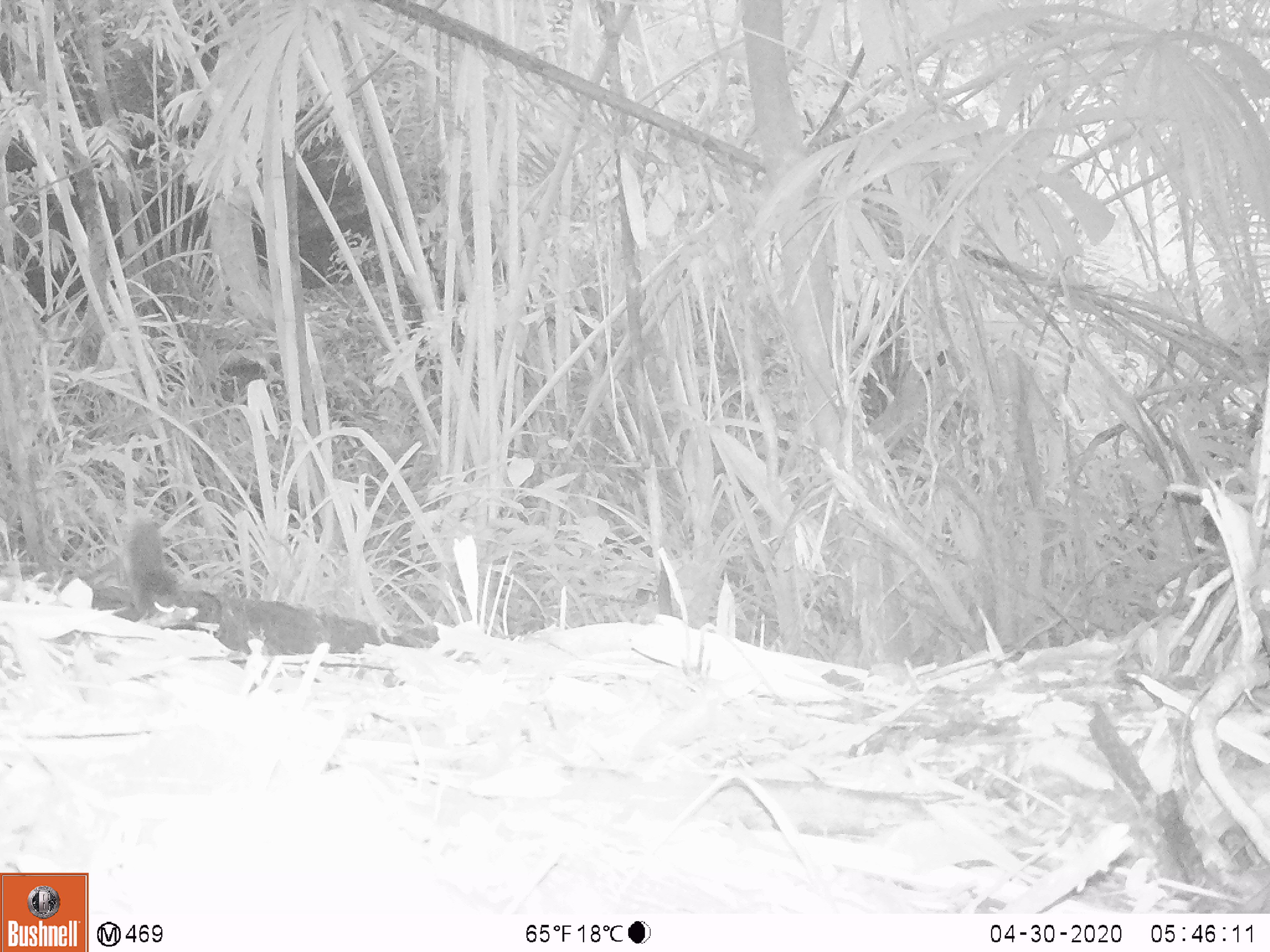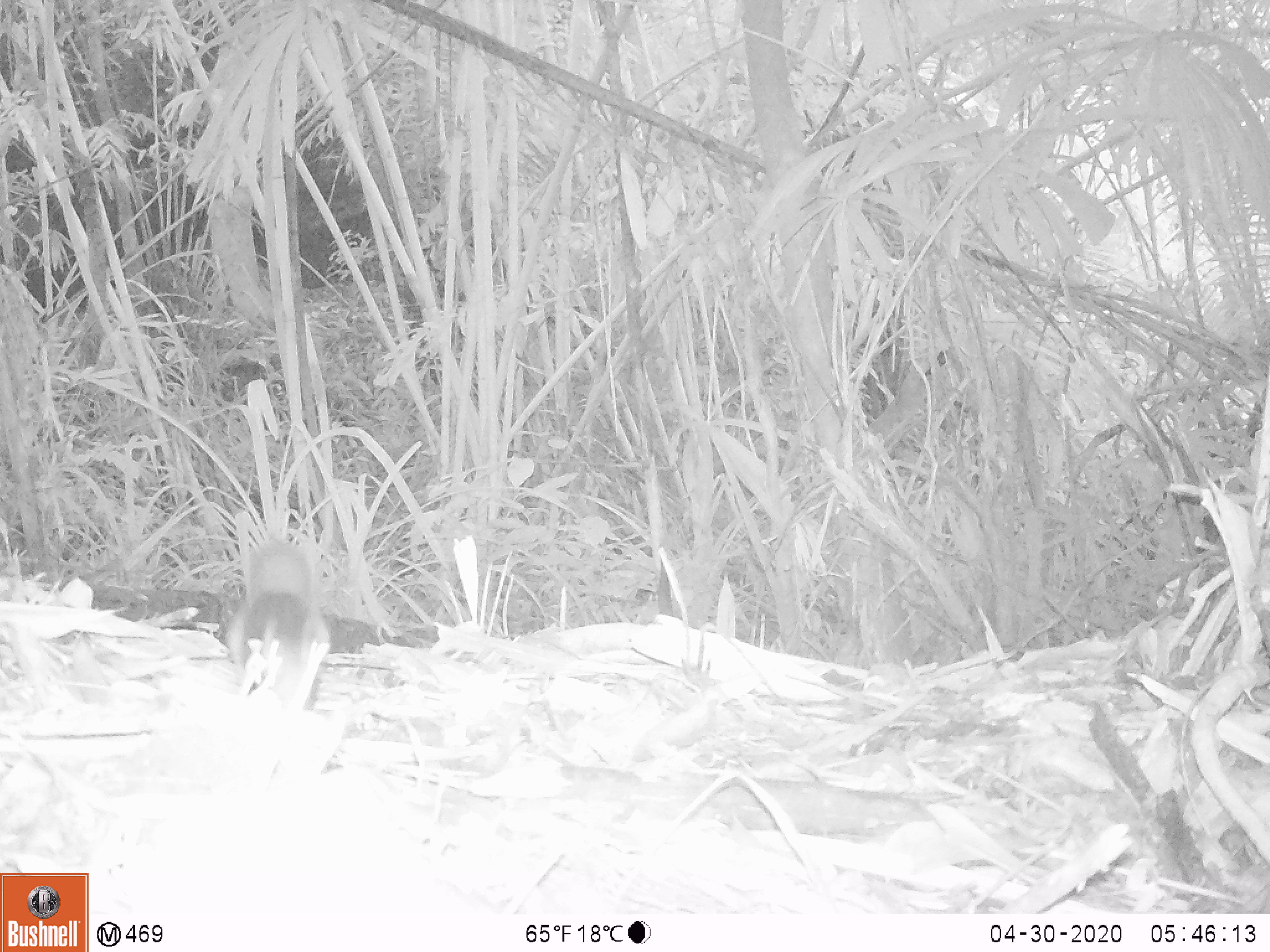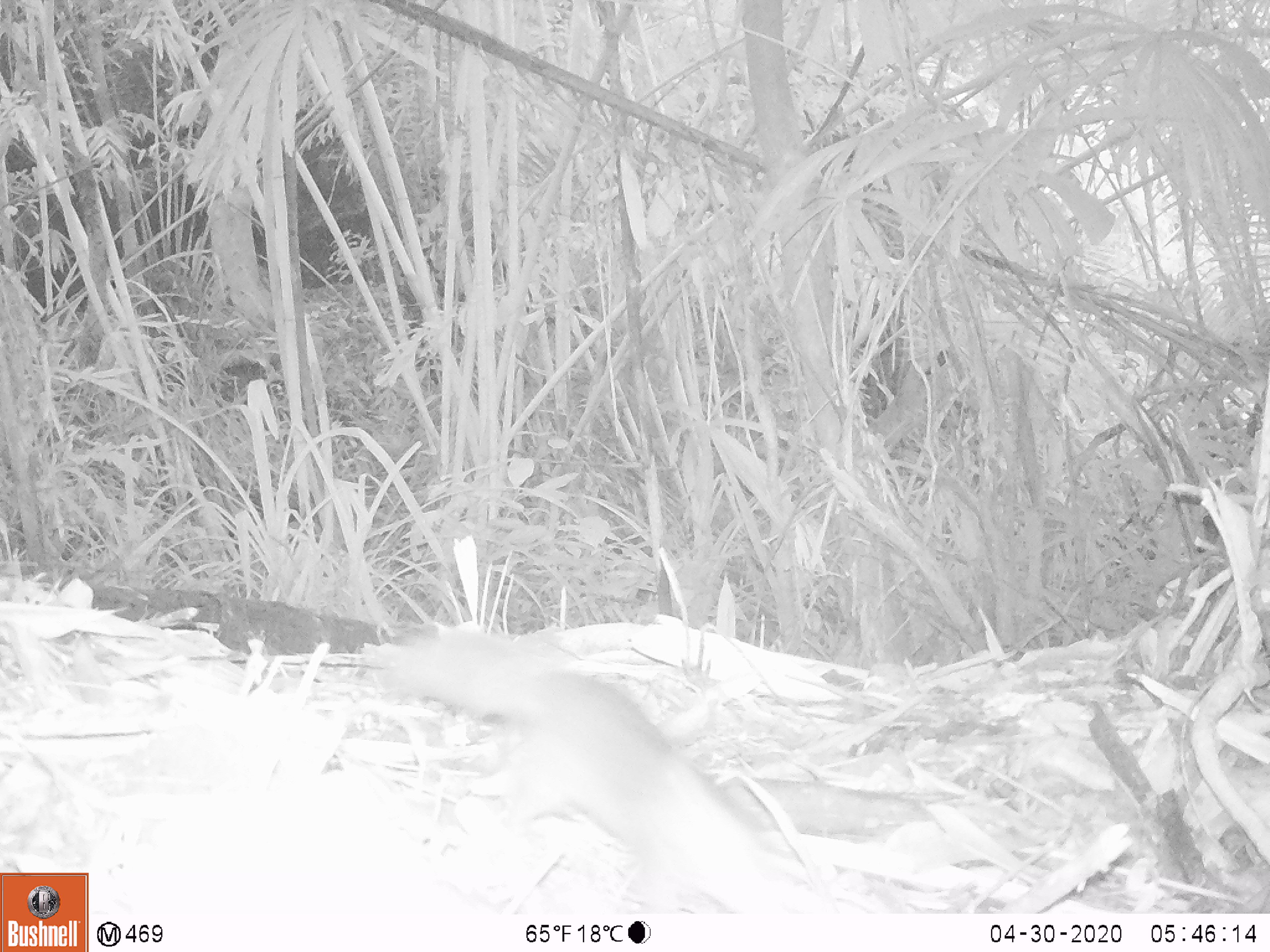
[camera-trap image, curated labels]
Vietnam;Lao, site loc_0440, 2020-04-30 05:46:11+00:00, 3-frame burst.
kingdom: Animalia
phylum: Chordata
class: Mammalia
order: Rodentia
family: Sciuridae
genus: Dremomys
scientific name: Dremomys rufigenis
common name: red-cheeked squirrel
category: red cheeked squirrel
Red cheeked squirrel (red-cheeked squirrel) (Dremomys rufigenis). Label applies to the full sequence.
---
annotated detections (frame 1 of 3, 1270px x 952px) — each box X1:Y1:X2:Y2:
red cheeked squirrel: 111:506:198:628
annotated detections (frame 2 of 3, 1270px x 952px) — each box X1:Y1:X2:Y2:
red cheeked squirrel: 223:542:331:711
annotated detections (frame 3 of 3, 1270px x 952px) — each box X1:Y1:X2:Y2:
red cheeked squirrel: 380:625:837:913